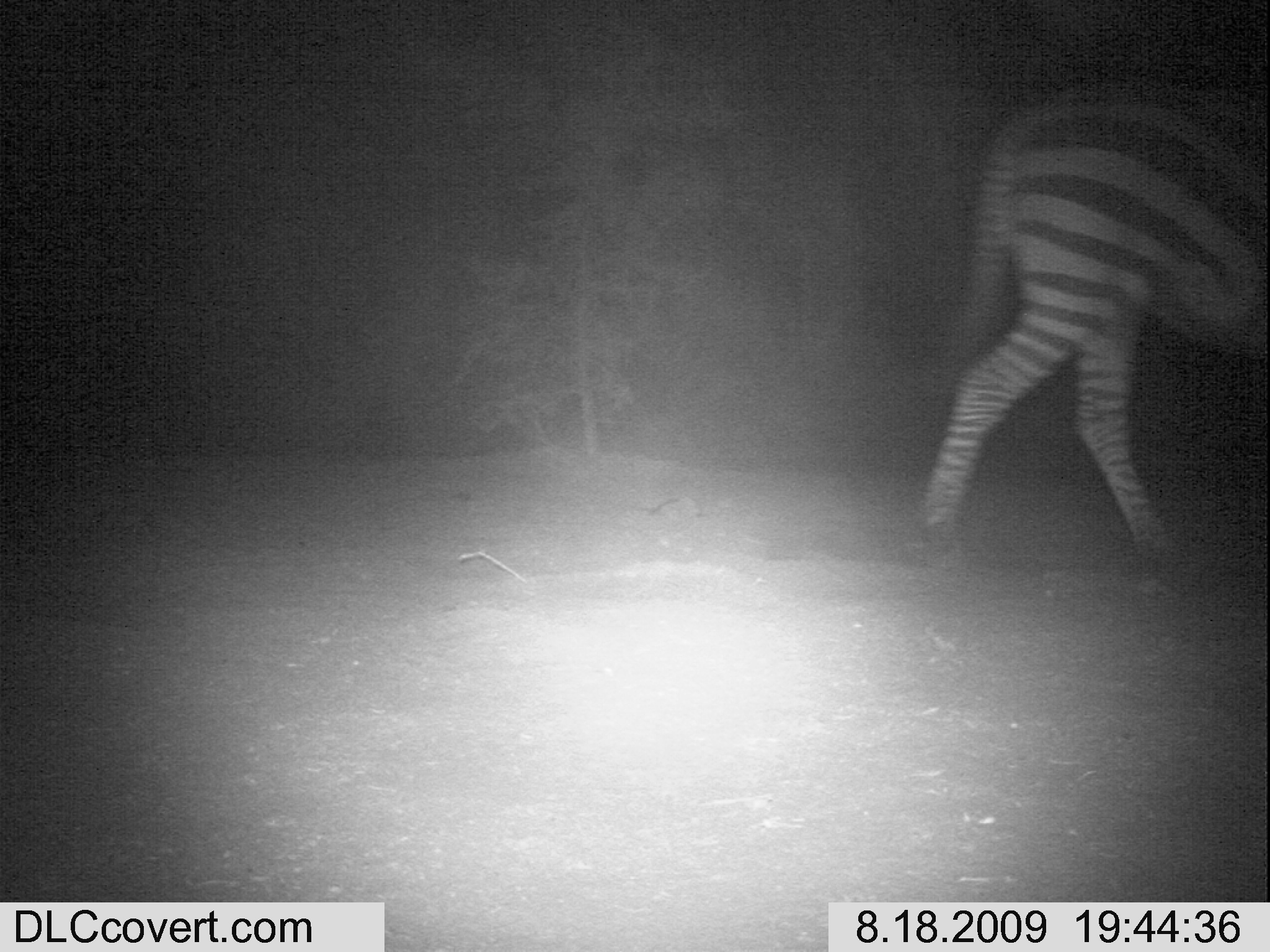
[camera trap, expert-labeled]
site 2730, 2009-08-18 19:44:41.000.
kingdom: Animalia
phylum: Chordata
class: Mammalia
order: Perissodactyla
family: Equidae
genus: Equus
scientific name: Equus quagga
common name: plains zebra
Equus quagga (plains zebra), count 1.